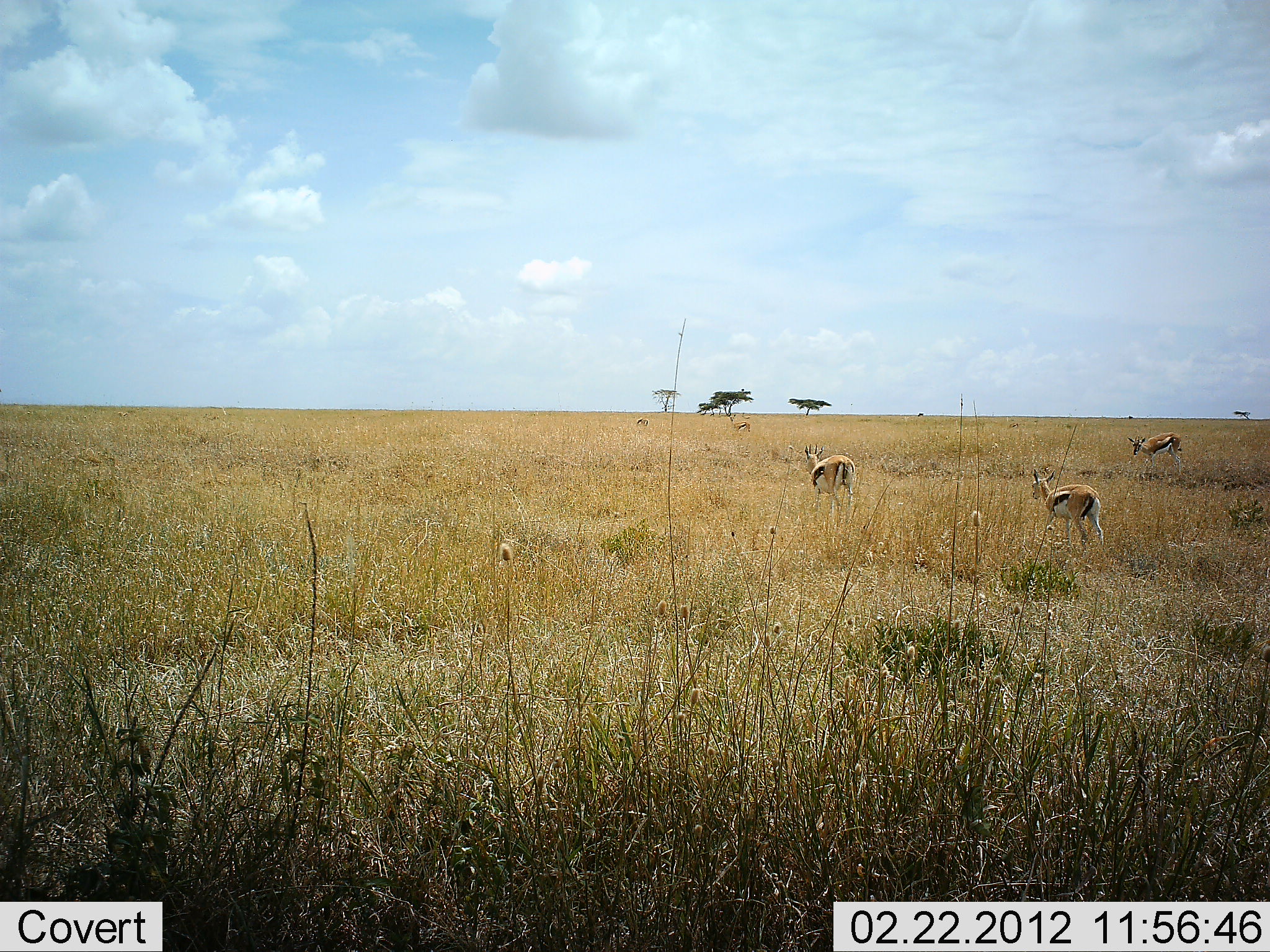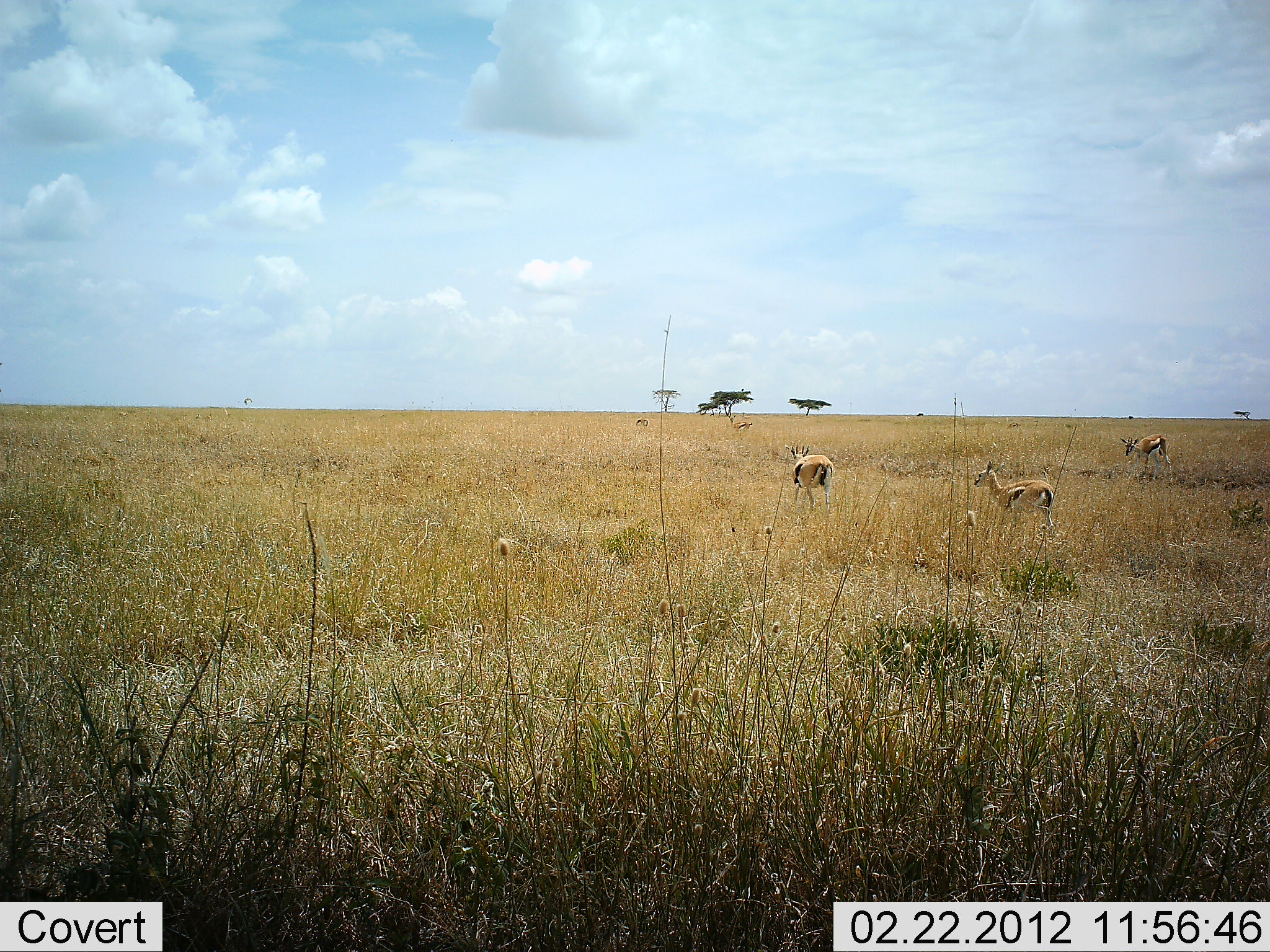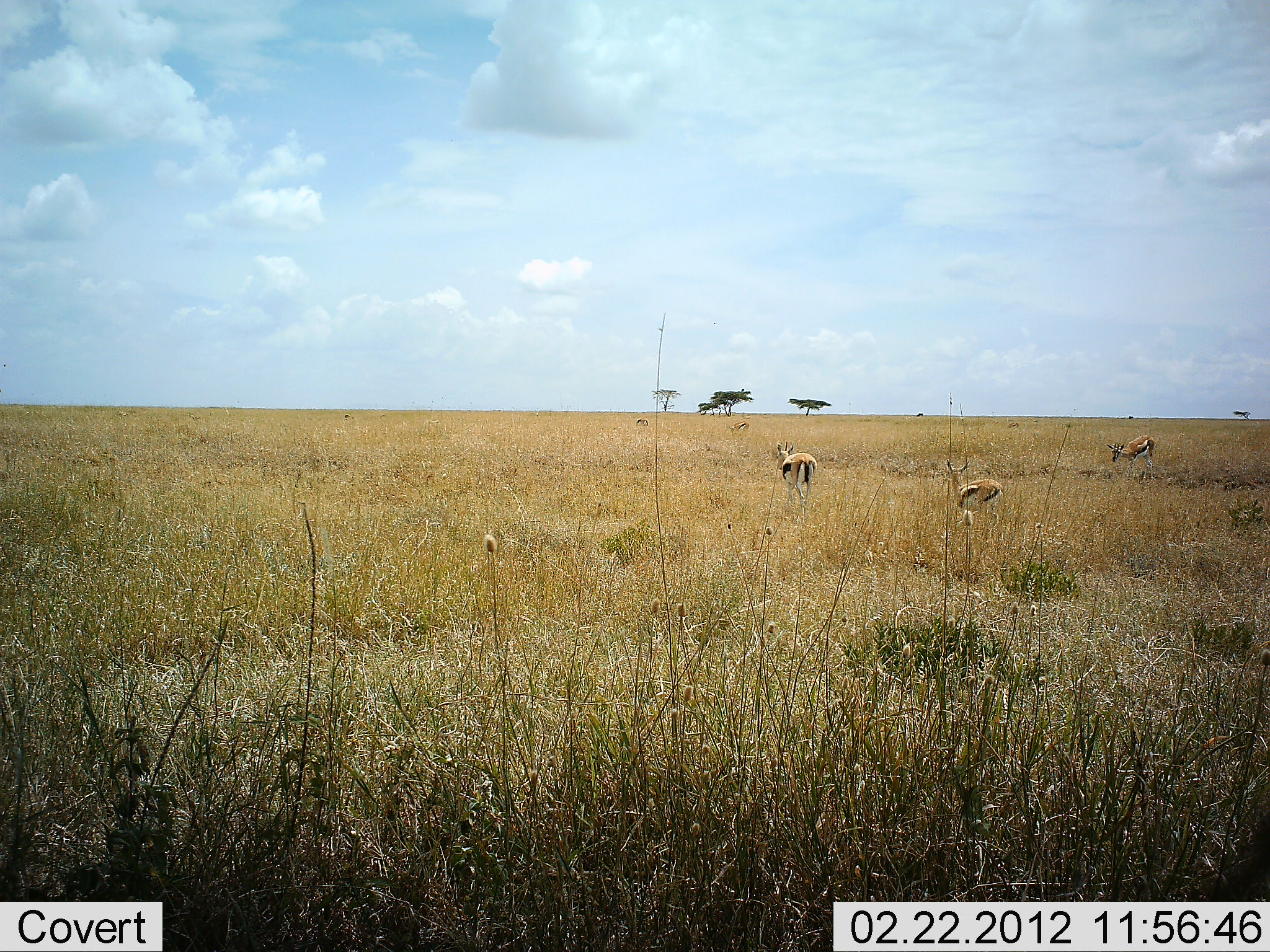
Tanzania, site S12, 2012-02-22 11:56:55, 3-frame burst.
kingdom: Animalia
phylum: Chordata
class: Mammalia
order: Artiodactyla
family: Bovidae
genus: Eudorcas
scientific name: Eudorcas thomsonii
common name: thomson's gazelle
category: gazellethomsons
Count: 3.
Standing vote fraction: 39%.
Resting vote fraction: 0%.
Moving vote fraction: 61%.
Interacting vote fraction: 0%.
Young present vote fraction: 6%.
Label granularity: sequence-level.